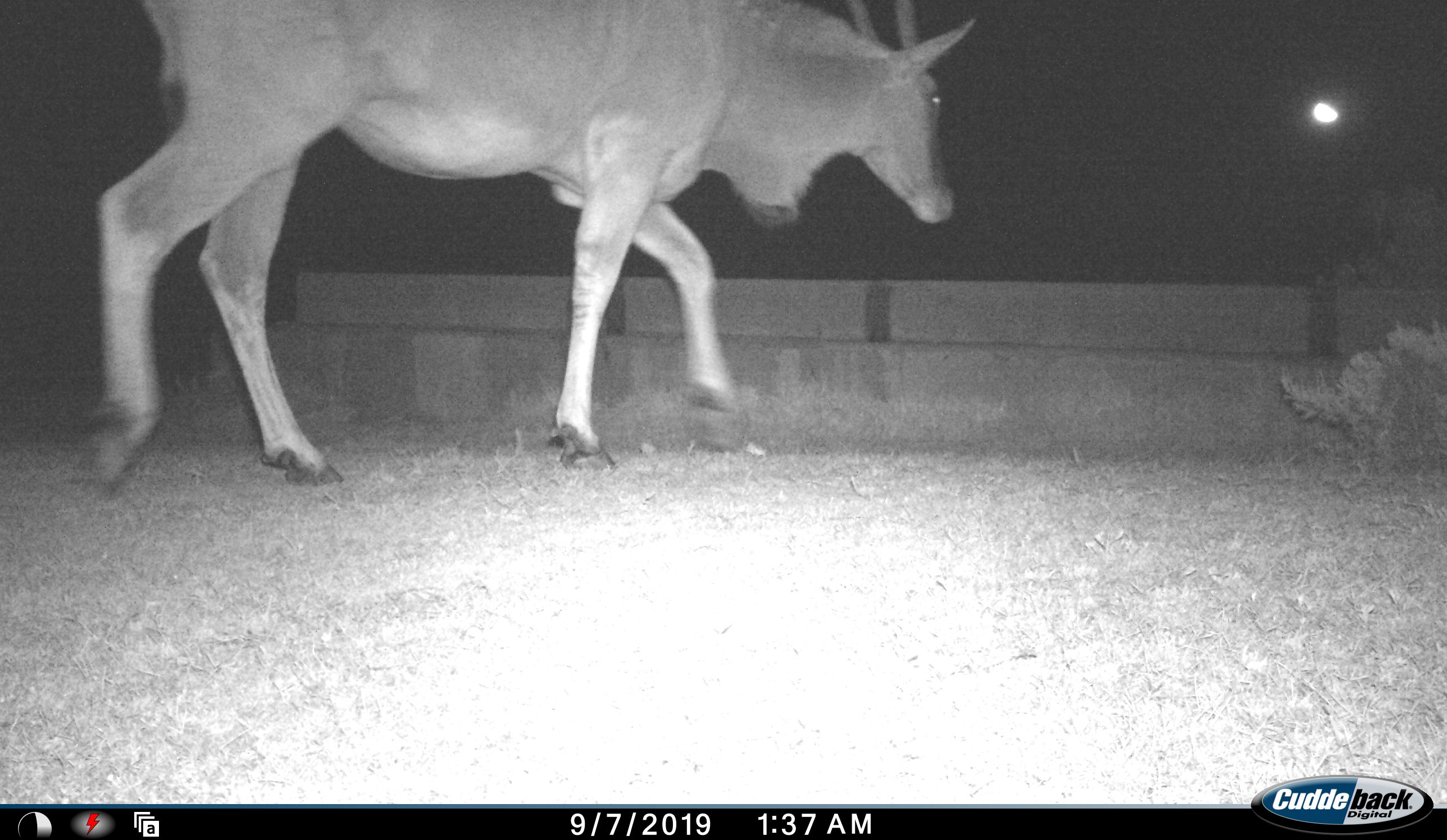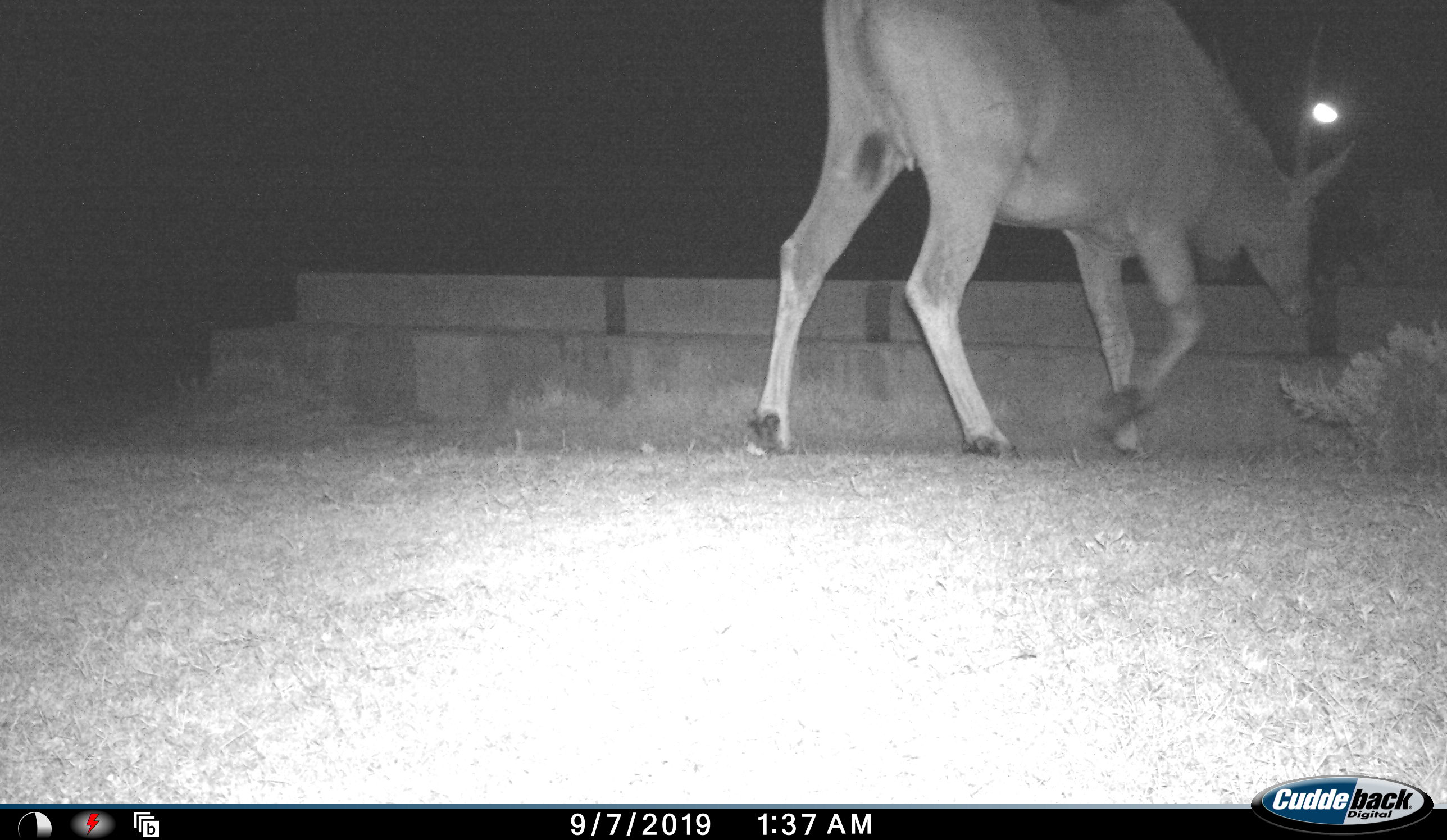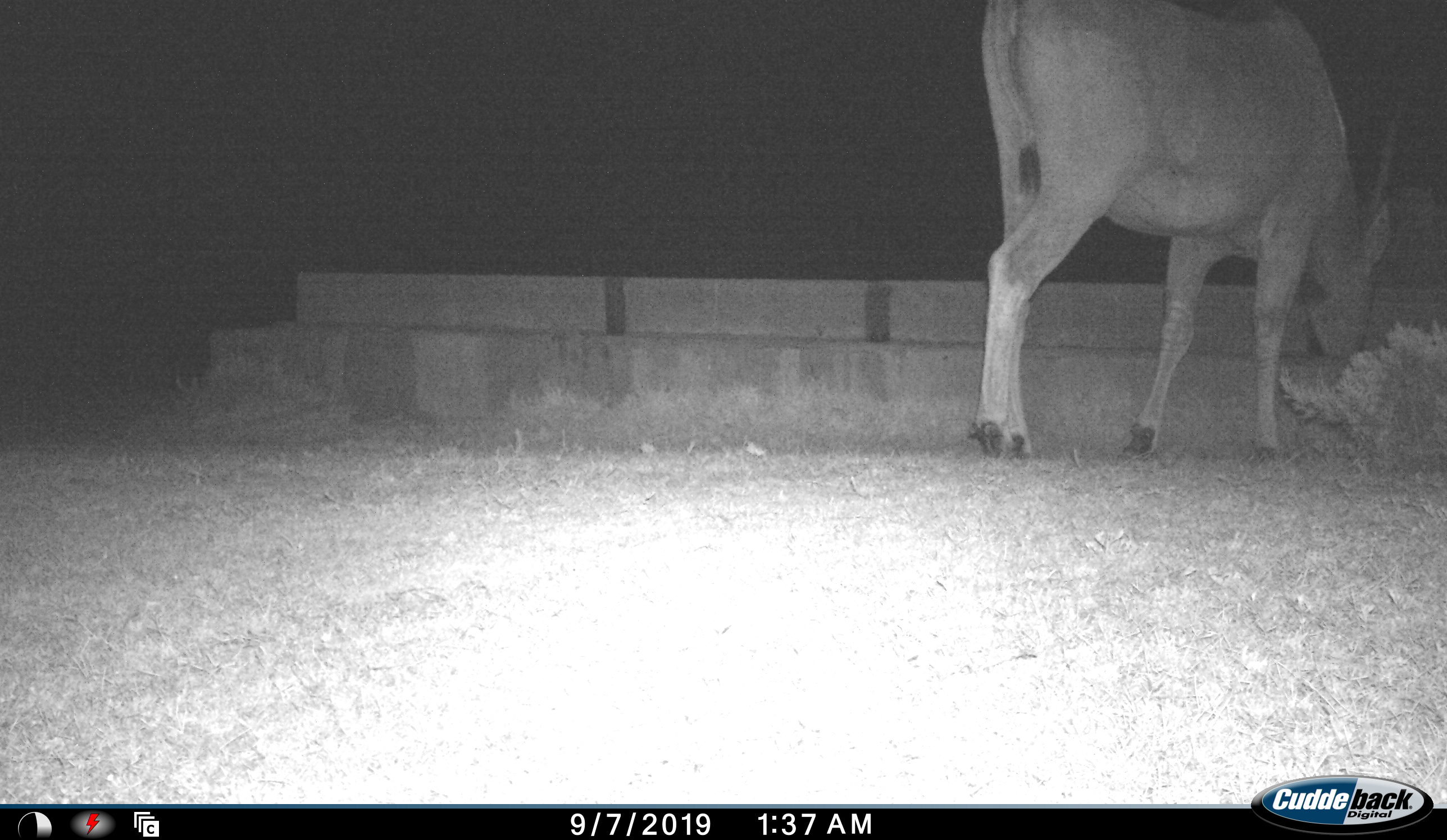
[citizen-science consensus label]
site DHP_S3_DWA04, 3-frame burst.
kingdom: Animalia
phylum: Chordata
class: Mammalia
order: Artiodactyla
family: Bovidae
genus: Tragelaphus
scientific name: Tragelaphus oryx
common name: eland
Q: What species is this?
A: Eland (Tragelaphus oryx).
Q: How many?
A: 1.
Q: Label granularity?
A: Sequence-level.